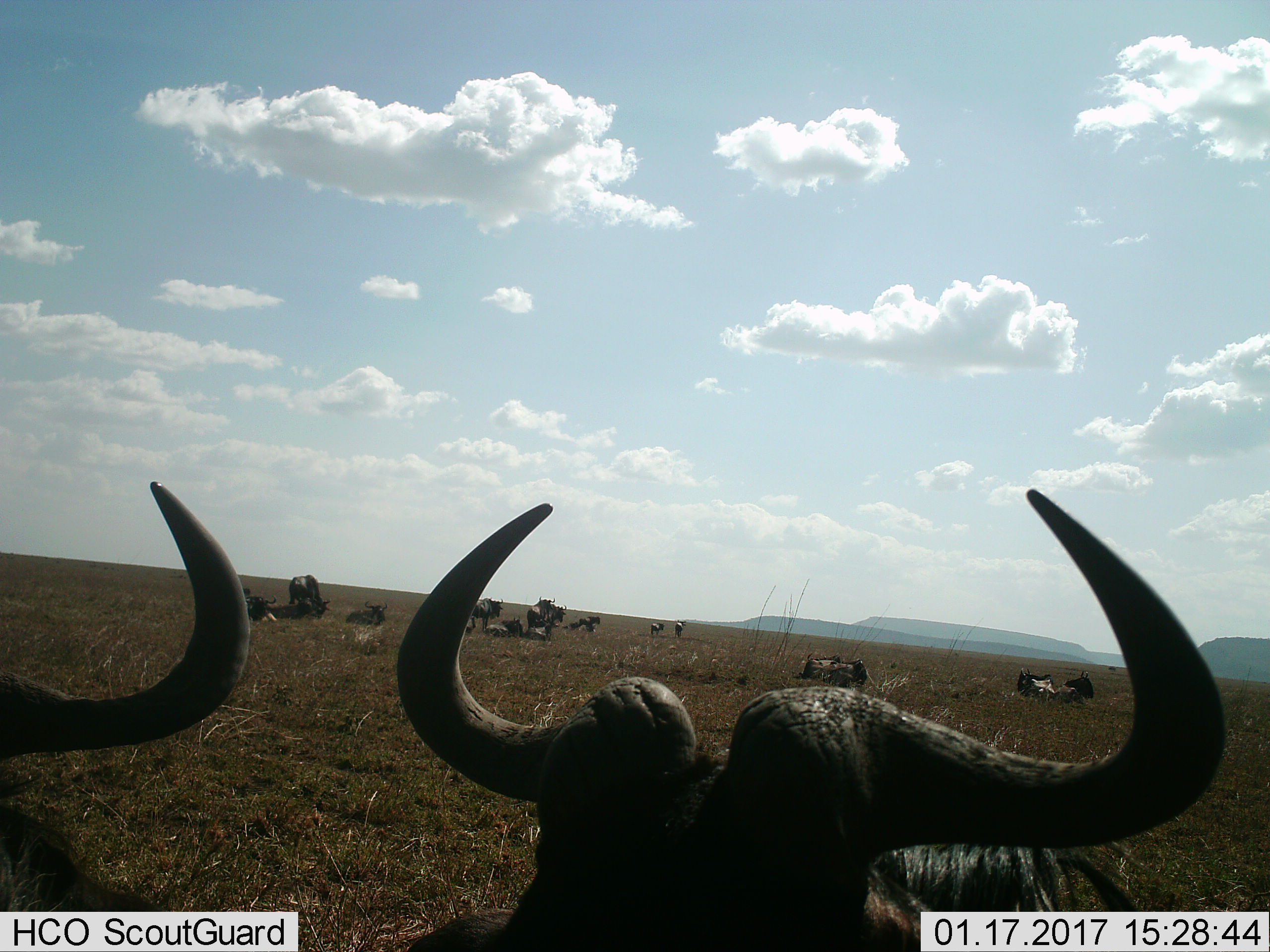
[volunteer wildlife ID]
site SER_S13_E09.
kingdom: Animalia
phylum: Chordata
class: Mammalia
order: Artiodactyla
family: Bovidae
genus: Connochaetes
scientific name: Connochaetes taurinus taurinus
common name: blue wildebeest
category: wildebeestblue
Wildebeestblue (blue wildebeest) (Connochaetes taurinus taurinus), count 11-50. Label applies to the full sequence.